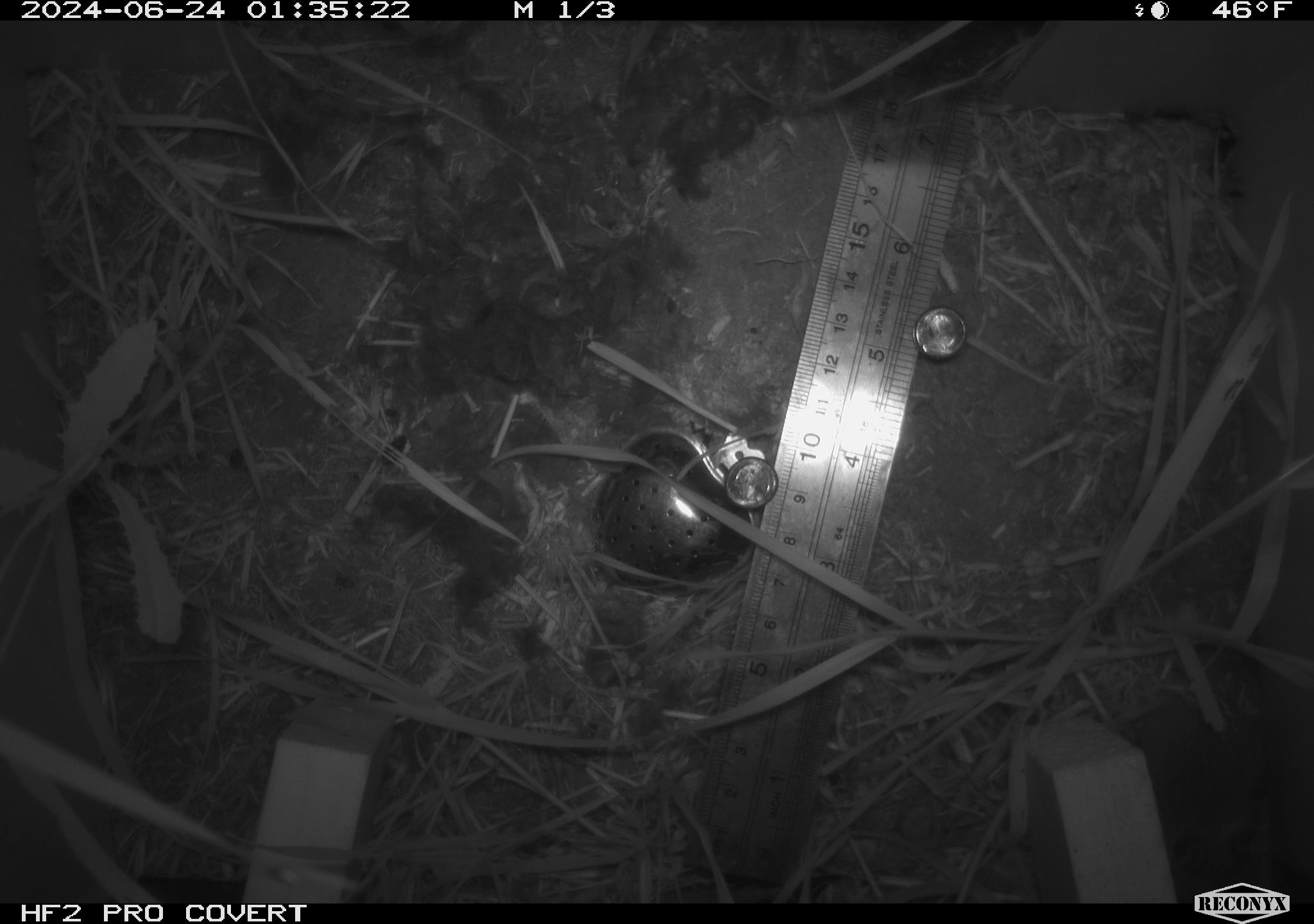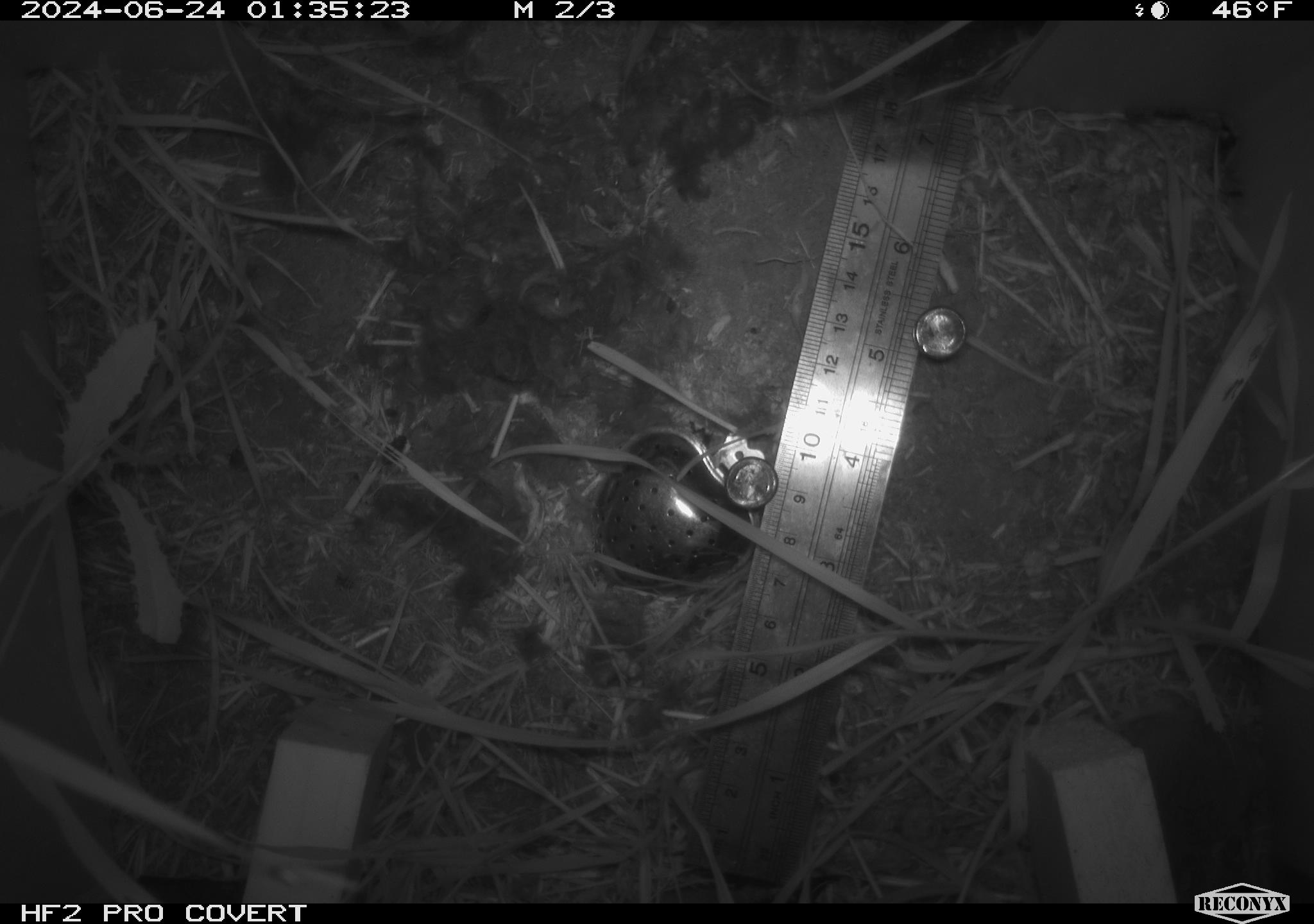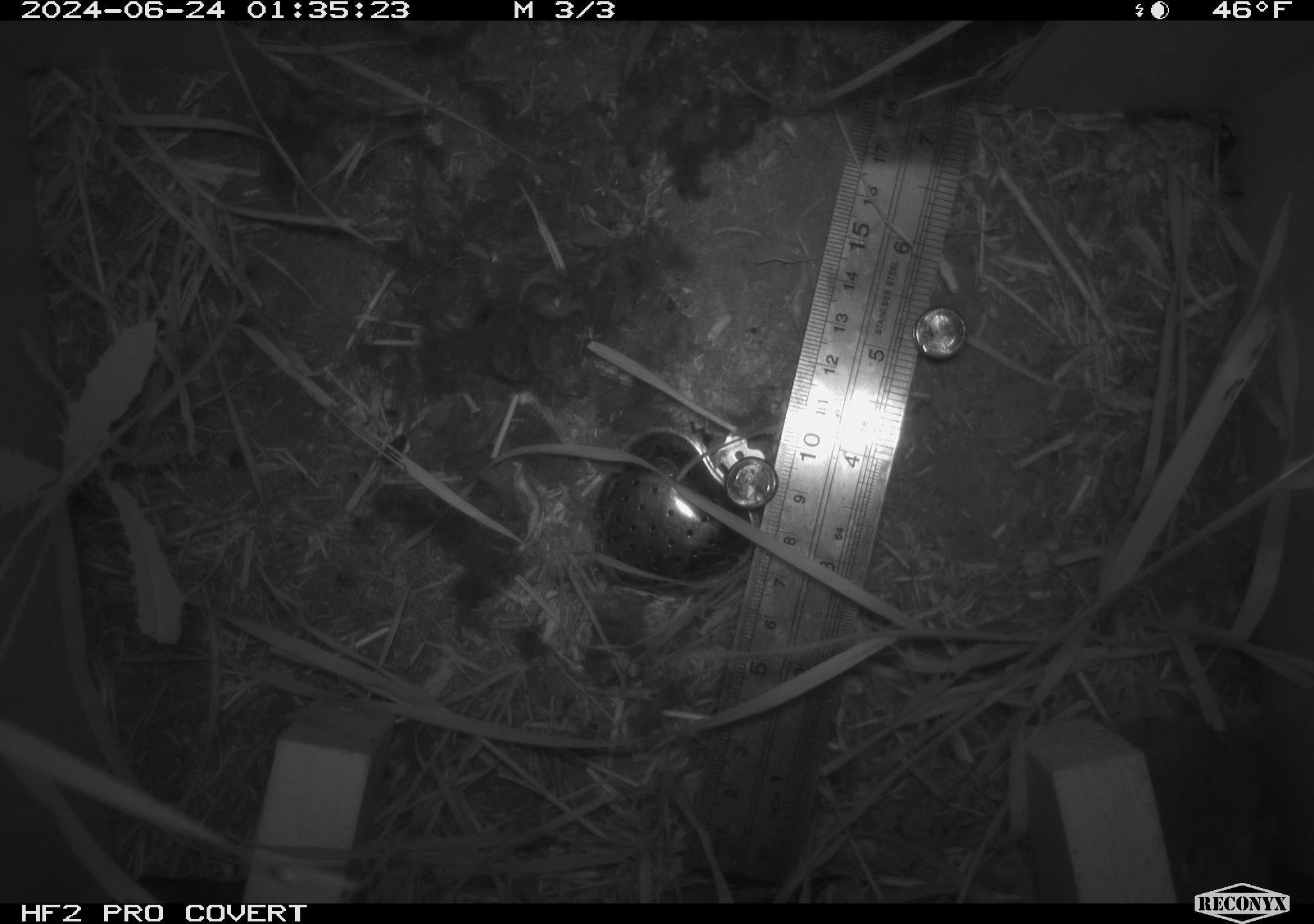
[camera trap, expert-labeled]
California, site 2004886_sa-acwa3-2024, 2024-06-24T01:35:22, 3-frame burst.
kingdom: Animalia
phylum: Chordata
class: Mammalia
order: Rodentia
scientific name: Rodentia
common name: mouse species